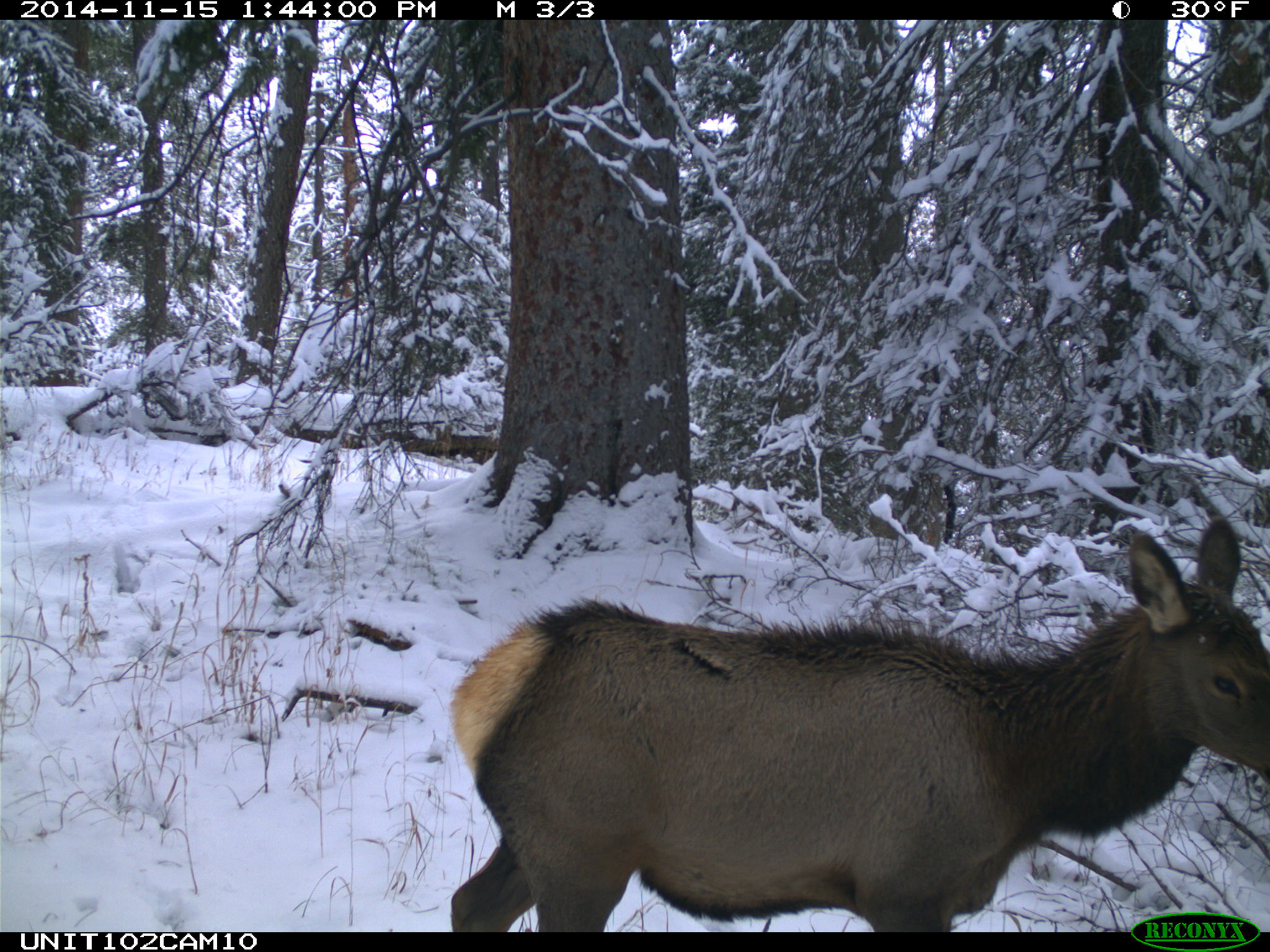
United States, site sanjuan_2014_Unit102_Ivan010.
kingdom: Animalia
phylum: Chordata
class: Mammalia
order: Artiodactyla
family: Cervidae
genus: Cervus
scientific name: Cervus elaphus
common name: red deer